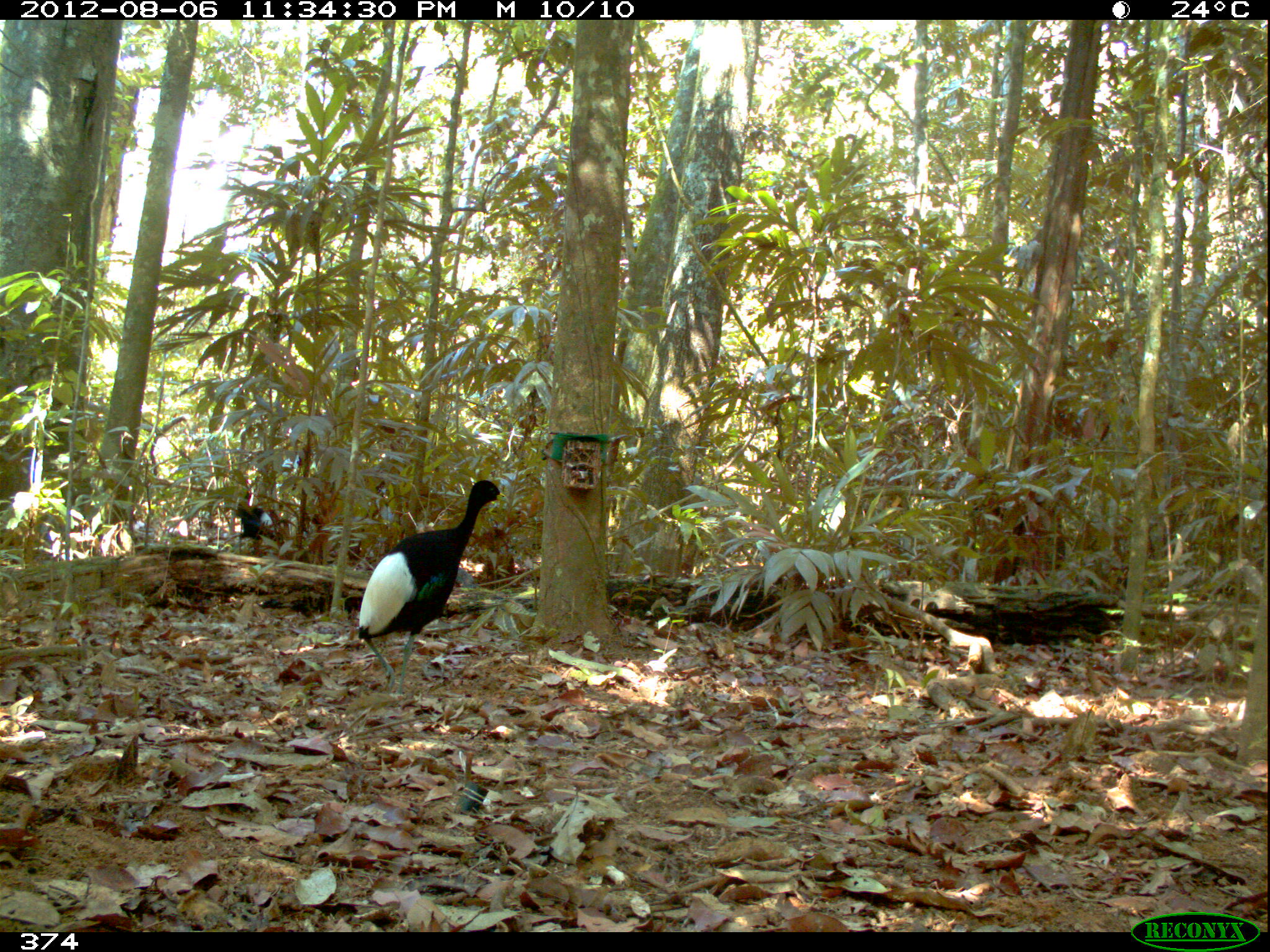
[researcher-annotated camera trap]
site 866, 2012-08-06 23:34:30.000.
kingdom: Animalia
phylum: Chordata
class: Aves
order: Gruiformes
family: Psophiidae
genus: Psophia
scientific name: Psophia leucoptera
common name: pale-winged trumpeter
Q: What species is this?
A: Psophia leucoptera (pale-winged trumpeter).